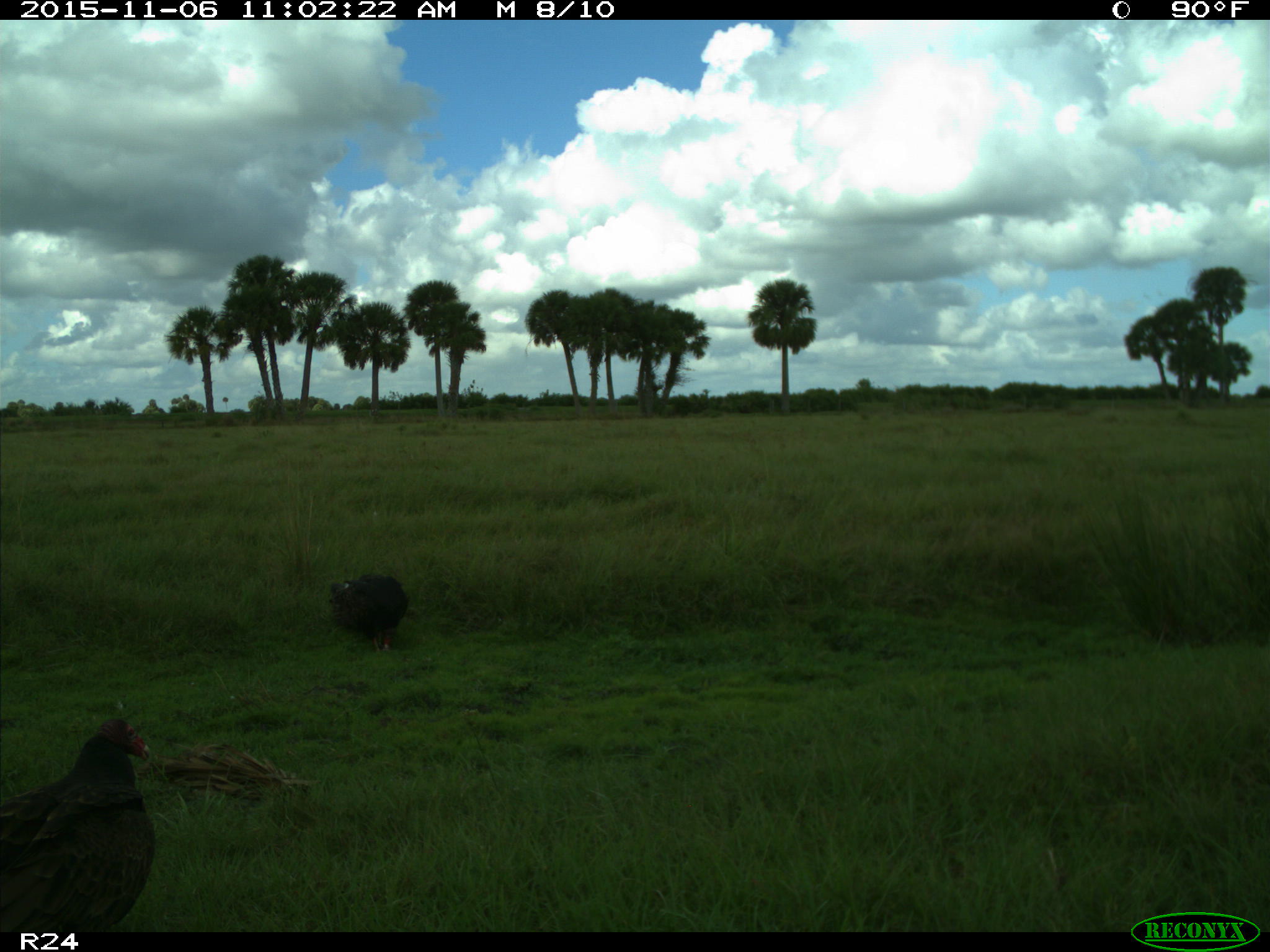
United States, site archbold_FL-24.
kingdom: Animalia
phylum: Chordata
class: Aves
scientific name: Aves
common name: birds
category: unidentified bird